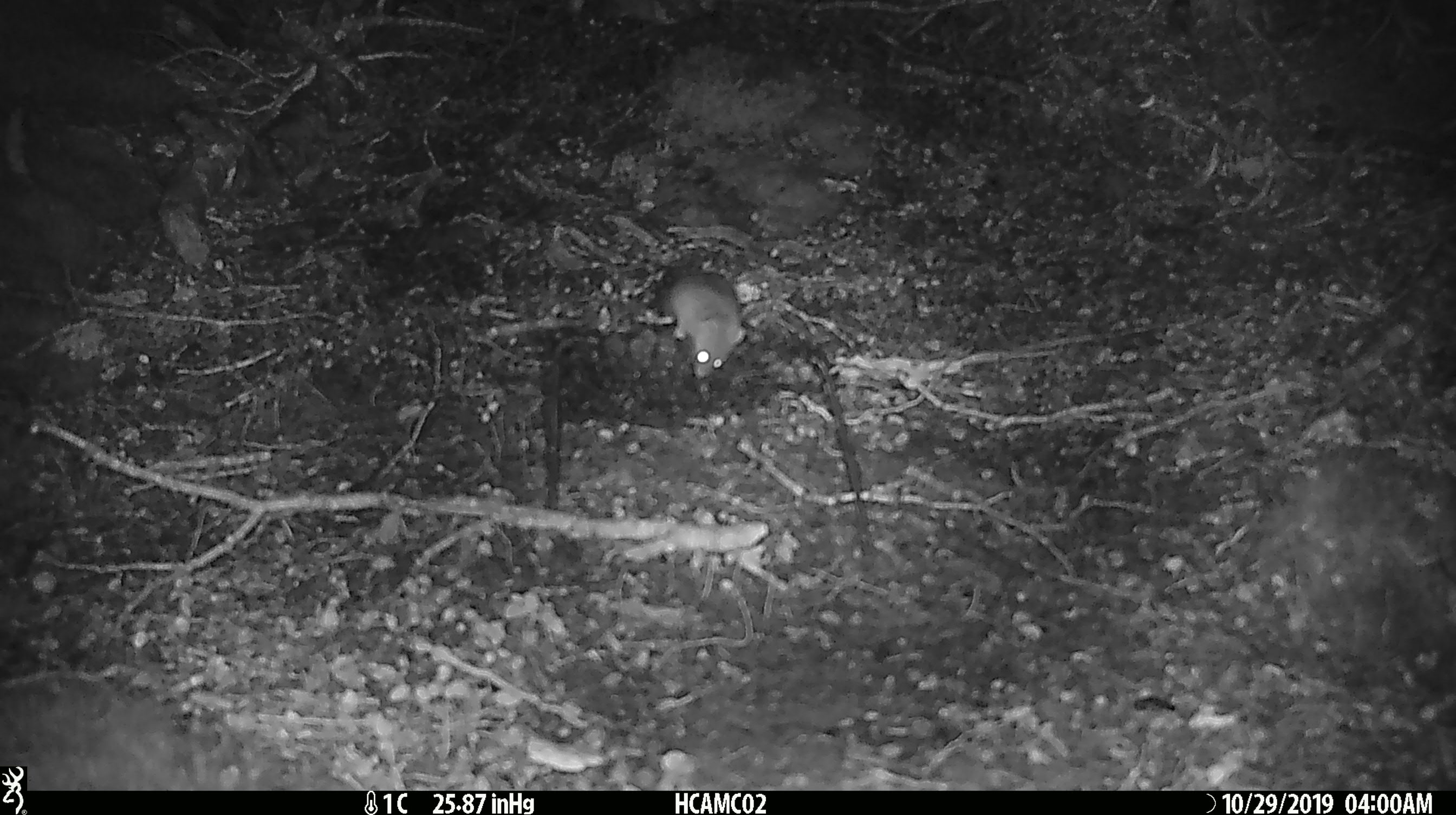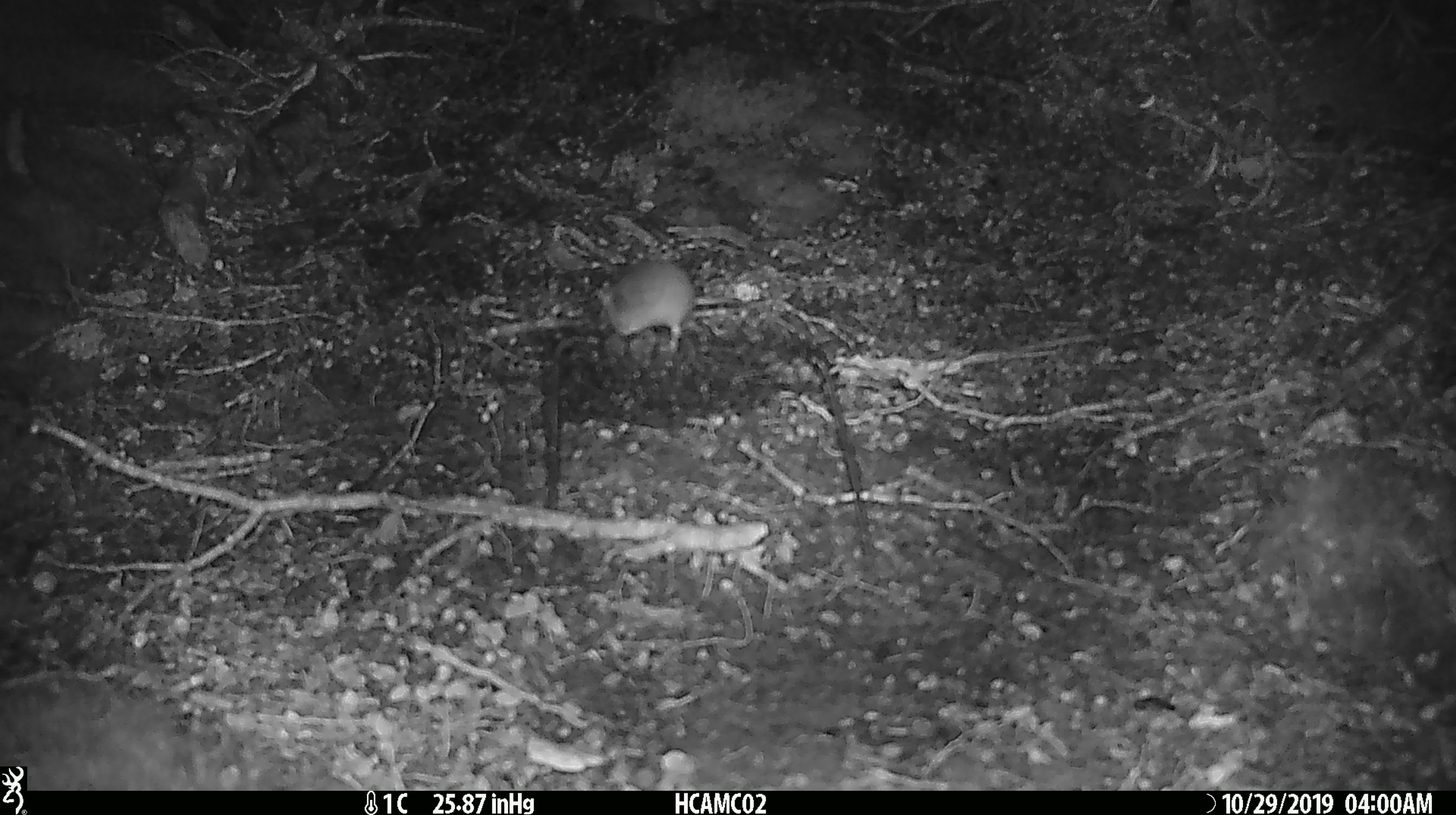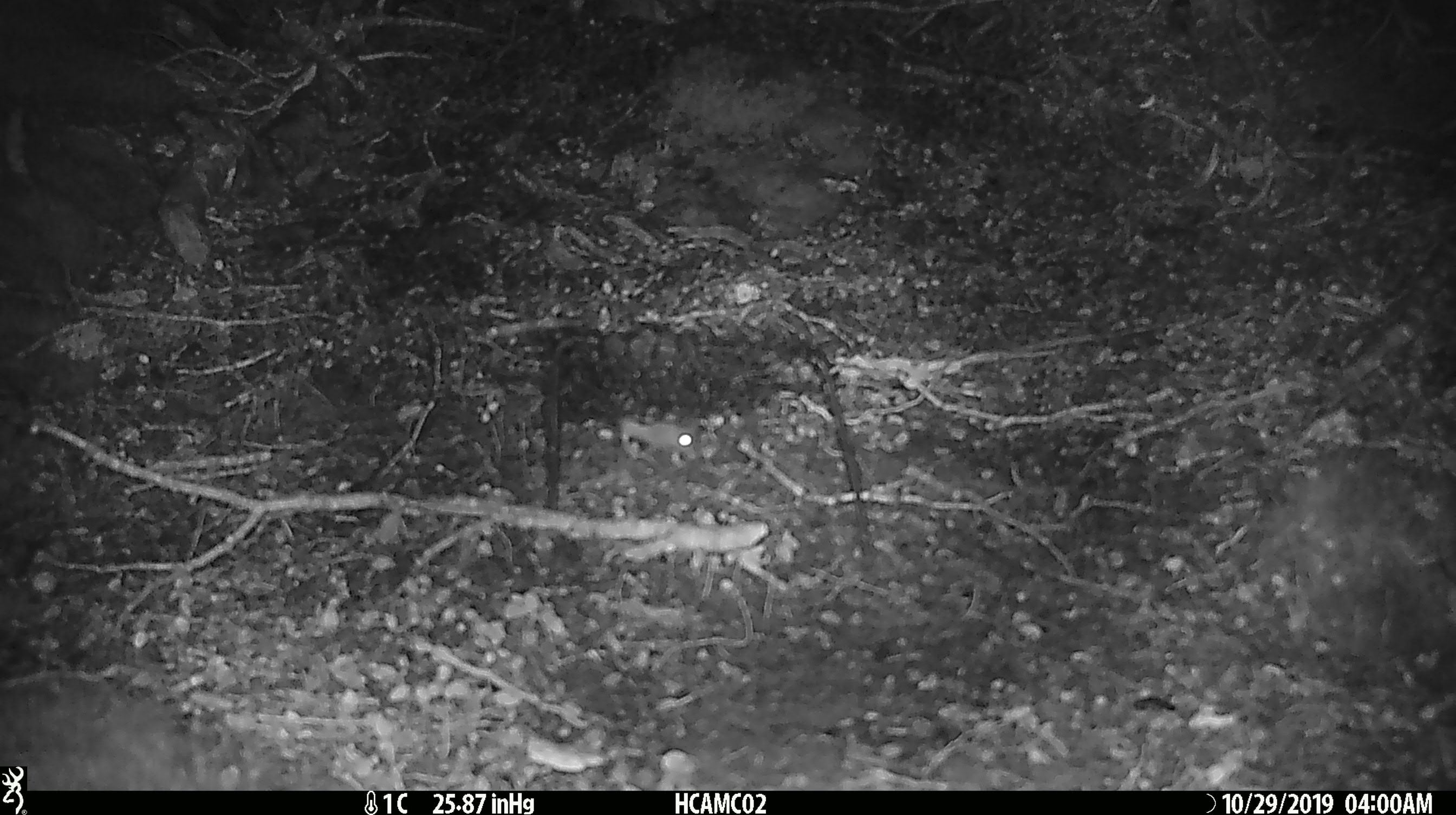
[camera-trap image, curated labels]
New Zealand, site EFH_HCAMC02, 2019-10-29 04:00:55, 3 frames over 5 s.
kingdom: Animalia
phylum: Chordata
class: Mammalia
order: Rodentia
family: Muridae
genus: Mus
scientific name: Mus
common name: mouse